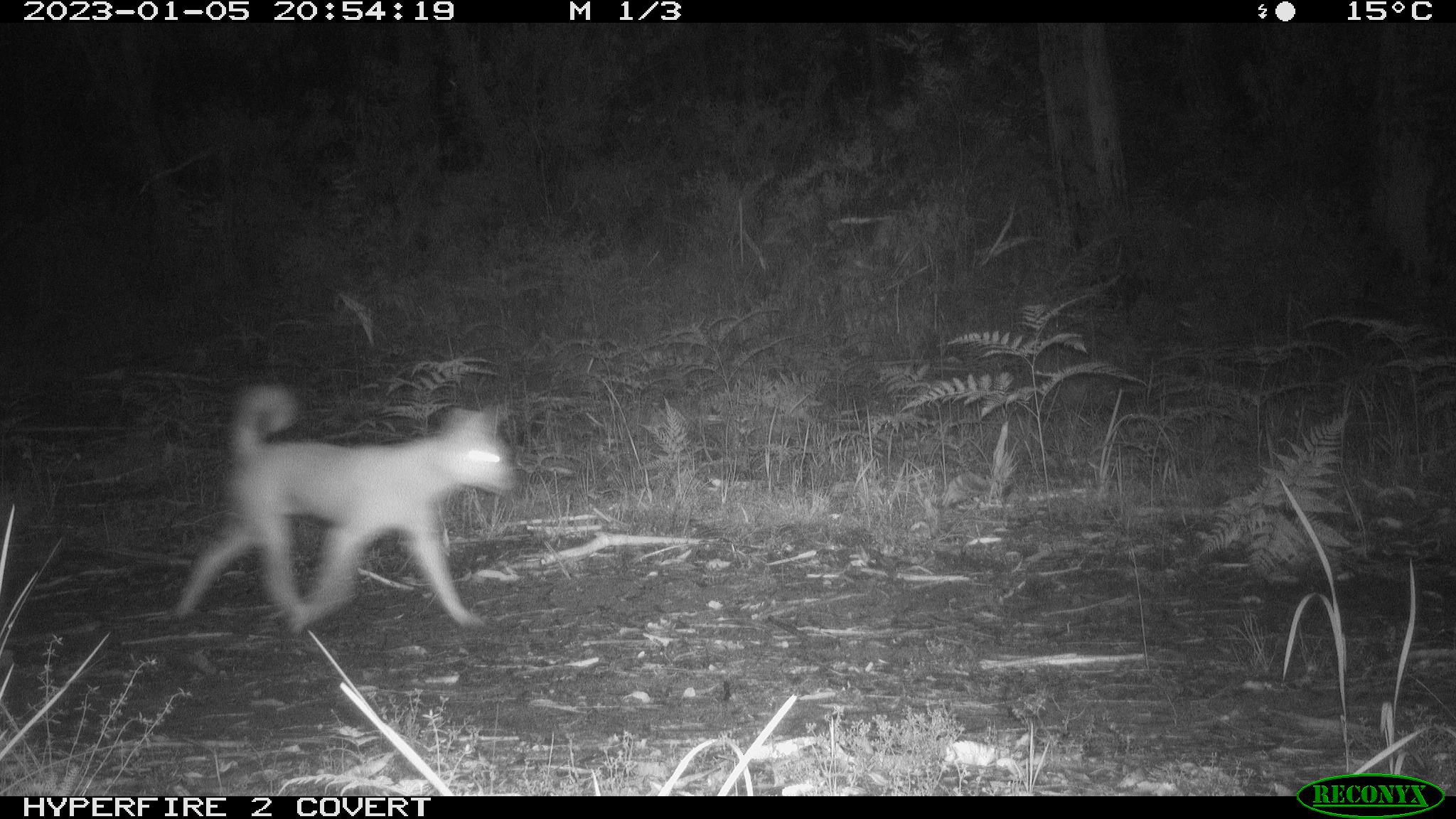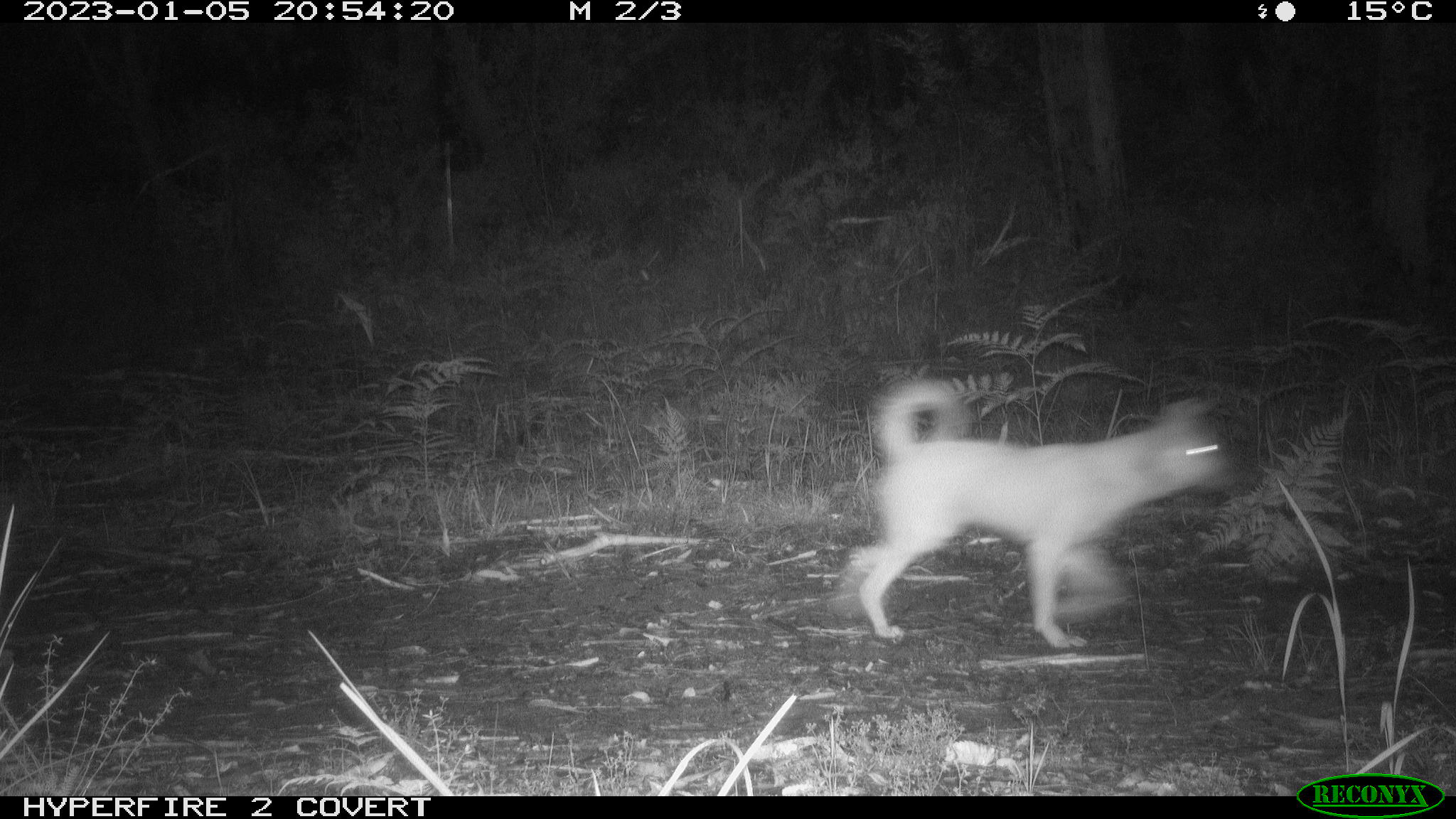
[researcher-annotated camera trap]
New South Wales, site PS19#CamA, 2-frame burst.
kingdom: Animalia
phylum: Chordata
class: Mammalia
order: Carnivora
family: Canidae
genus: Canis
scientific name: Canis familiaris dingo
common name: dingo